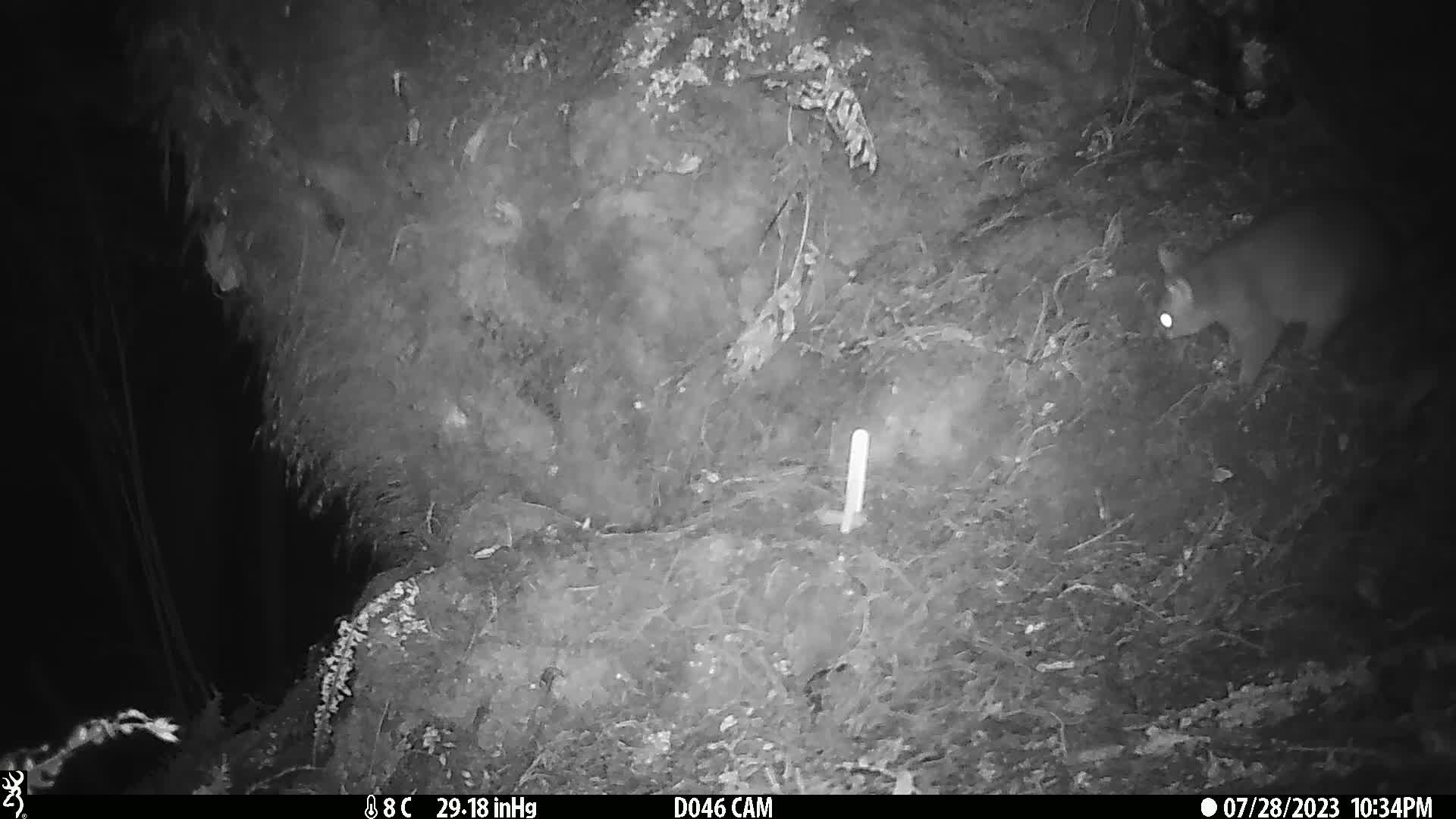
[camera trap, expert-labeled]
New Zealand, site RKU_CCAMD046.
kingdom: Animalia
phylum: Chordata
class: Mammalia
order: Diprotodontia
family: Phalangeridae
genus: Trichosurus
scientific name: Trichosurus vulpecula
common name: common brushtail possum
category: possum